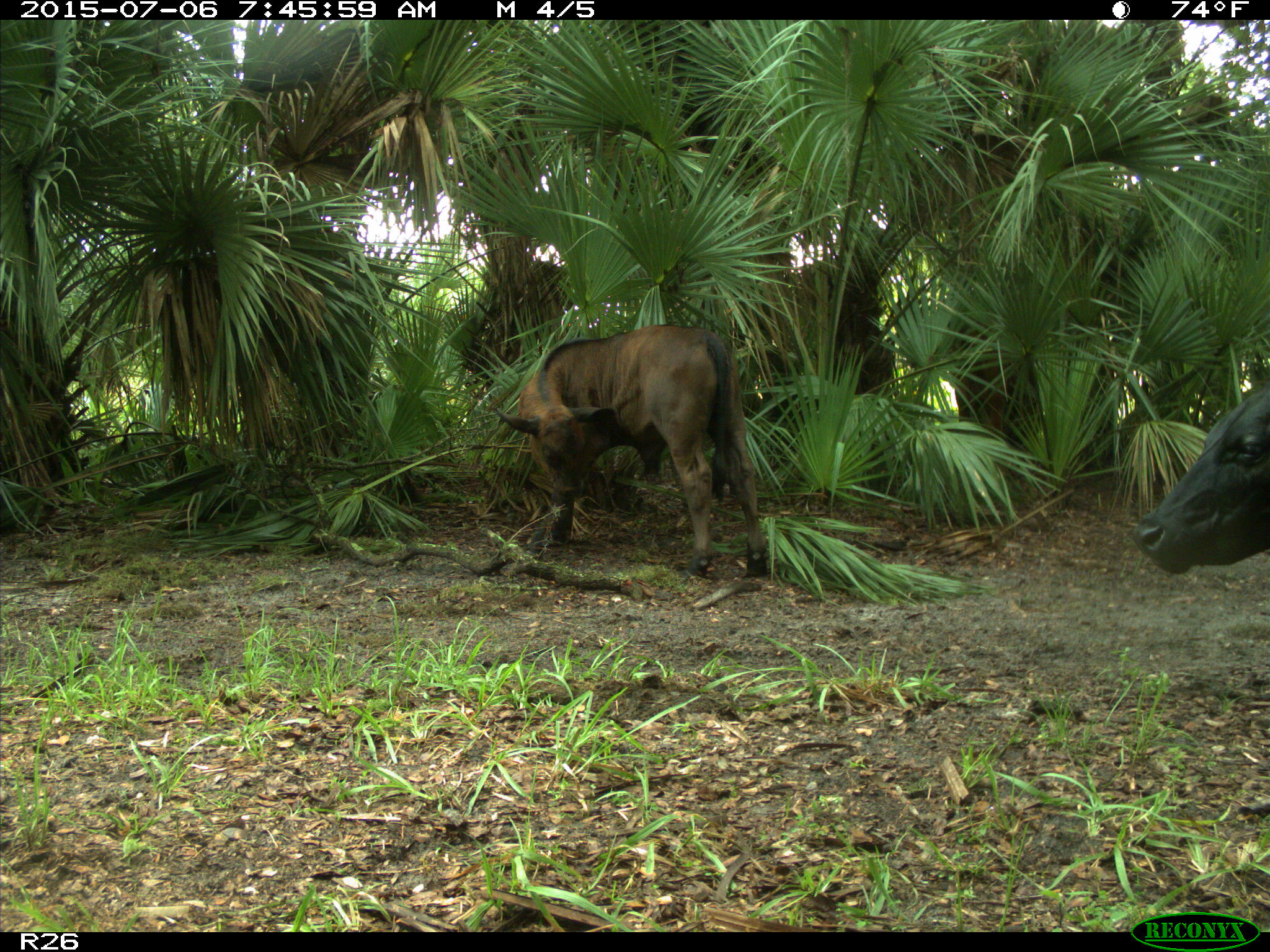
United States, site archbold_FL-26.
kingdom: Animalia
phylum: Chordata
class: Mammalia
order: Artiodactyla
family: Bovidae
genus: Bos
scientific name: Bos taurus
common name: domestic cow